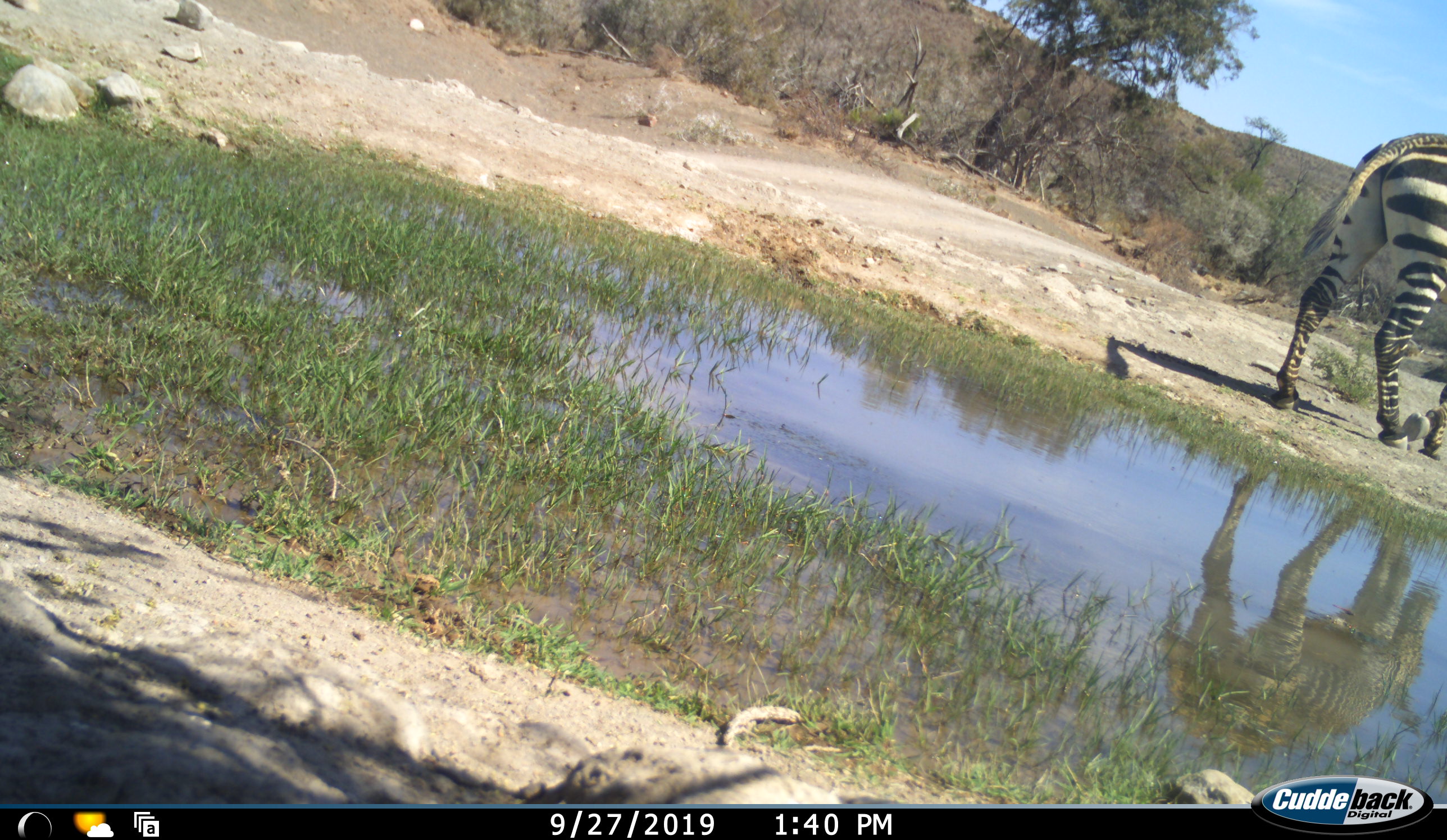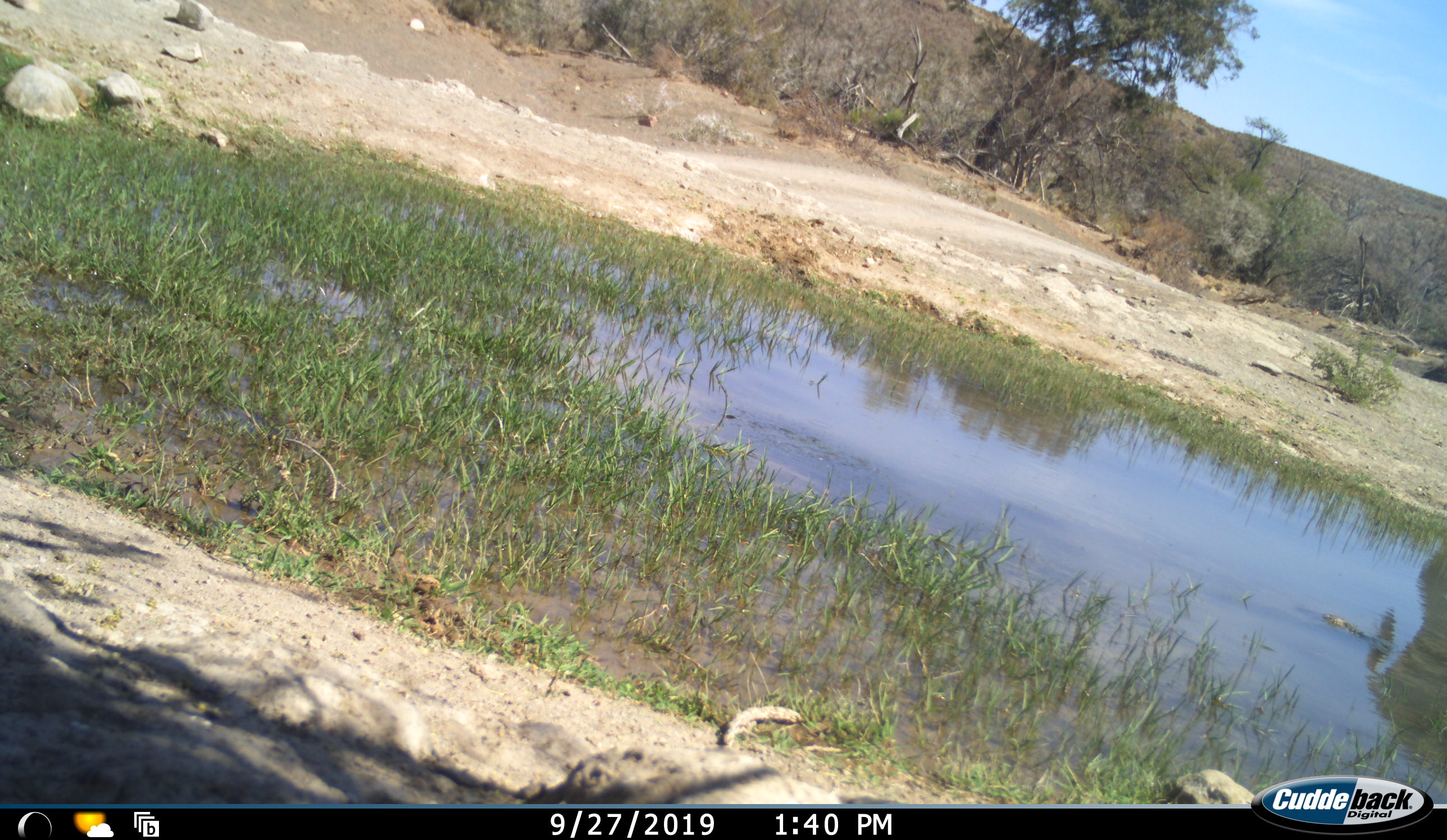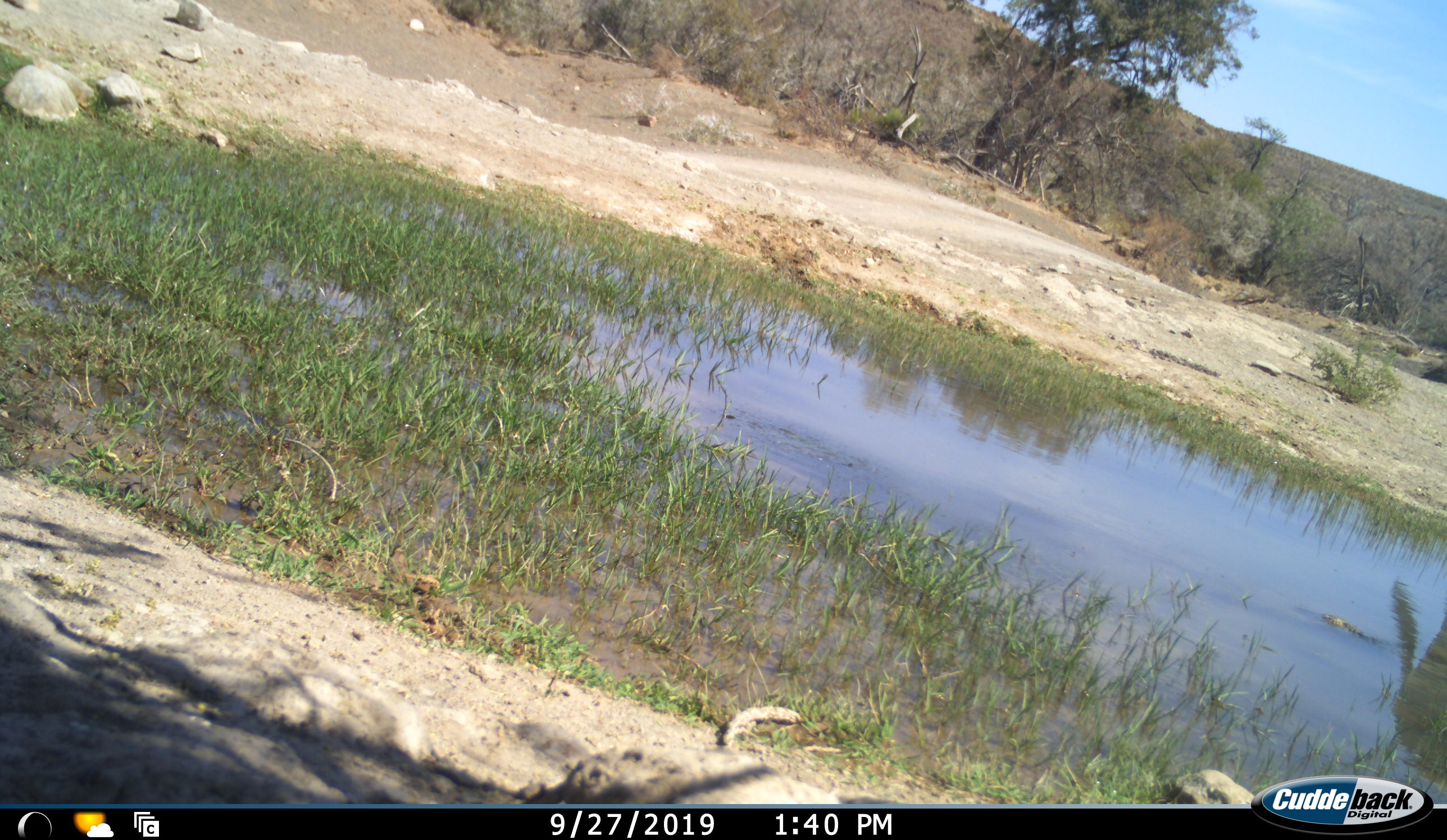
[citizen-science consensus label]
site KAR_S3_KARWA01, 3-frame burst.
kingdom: Animalia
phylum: Chordata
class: Mammalia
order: Perissodactyla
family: Equidae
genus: Equus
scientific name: Equus zebra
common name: mountain zebra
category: zebramountain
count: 1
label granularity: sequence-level